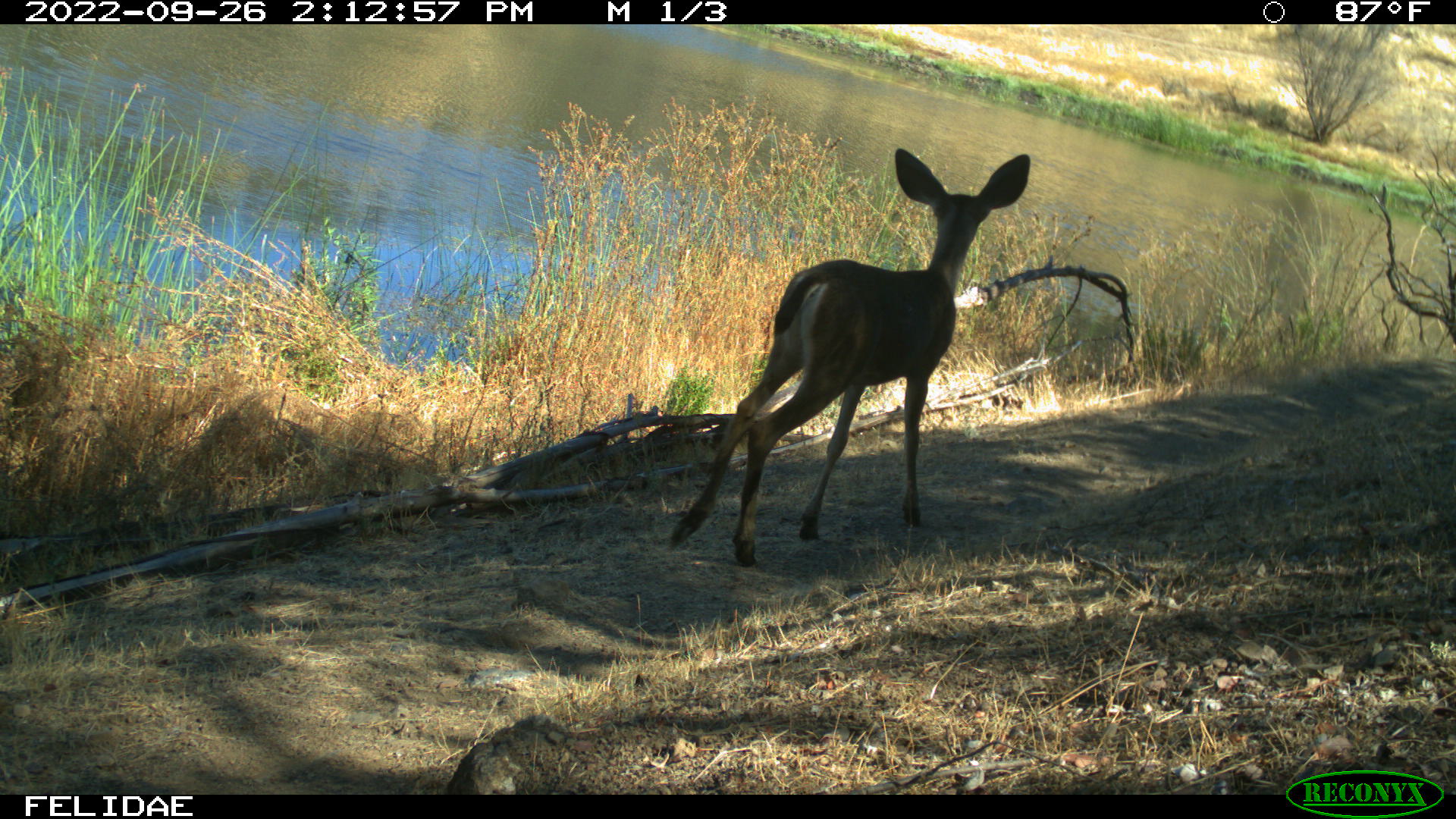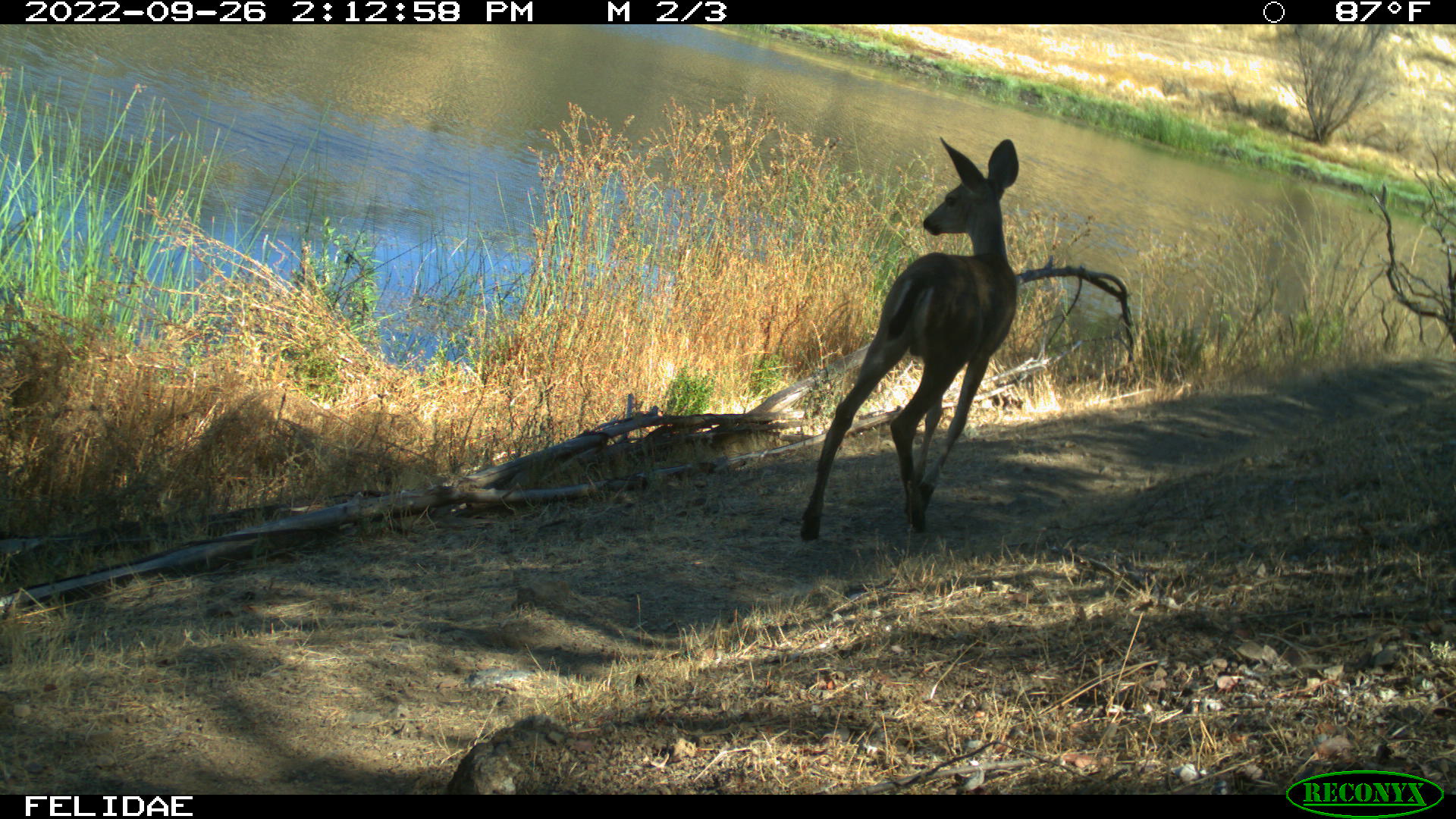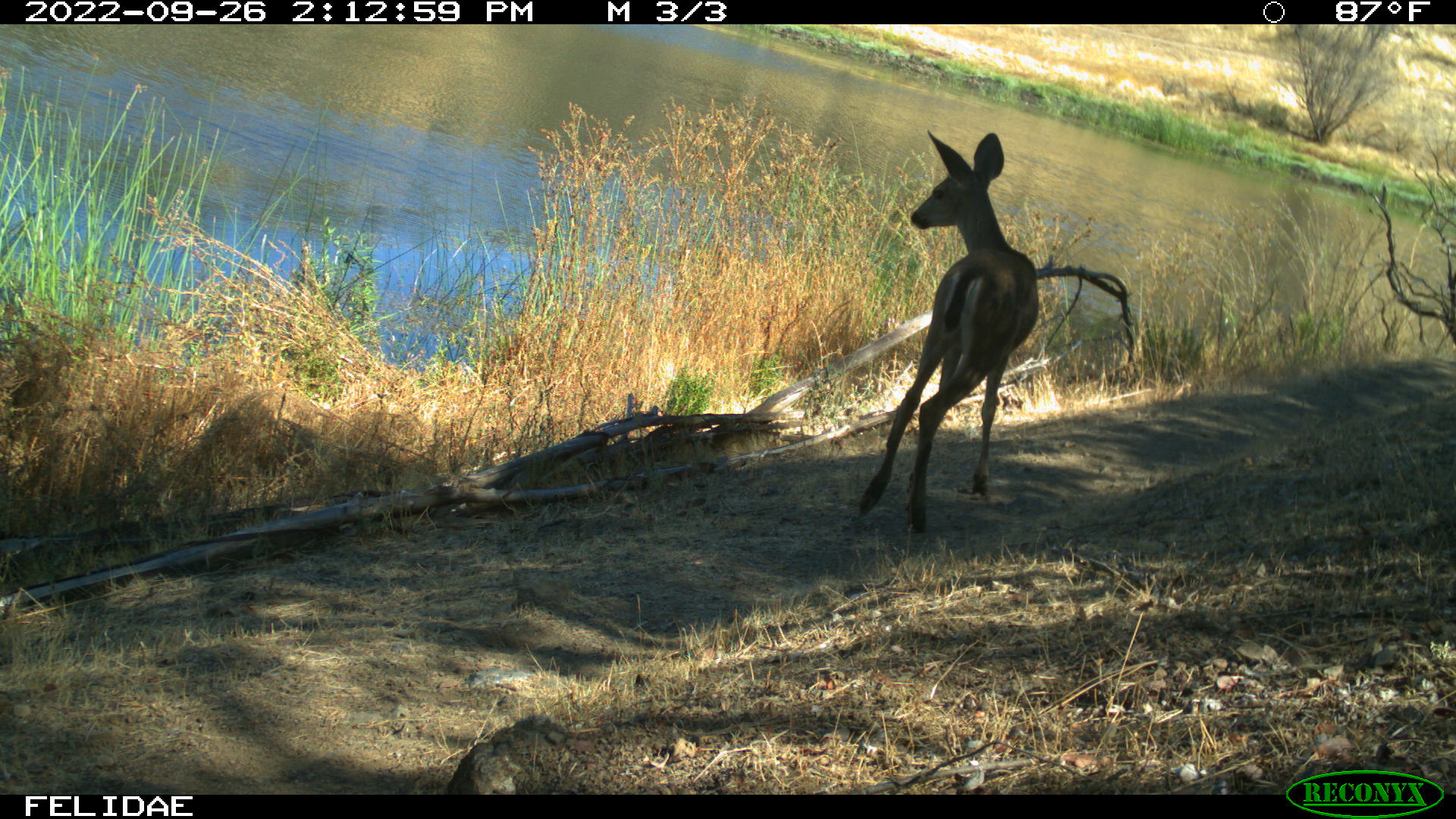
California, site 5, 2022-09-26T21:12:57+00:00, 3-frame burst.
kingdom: Animalia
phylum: Chordata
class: Mammalia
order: Artiodactyla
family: Cervidae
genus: Odocoileus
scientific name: Odocoileus hemionus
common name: mule deer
Mule deer (Odocoileus hemionus).